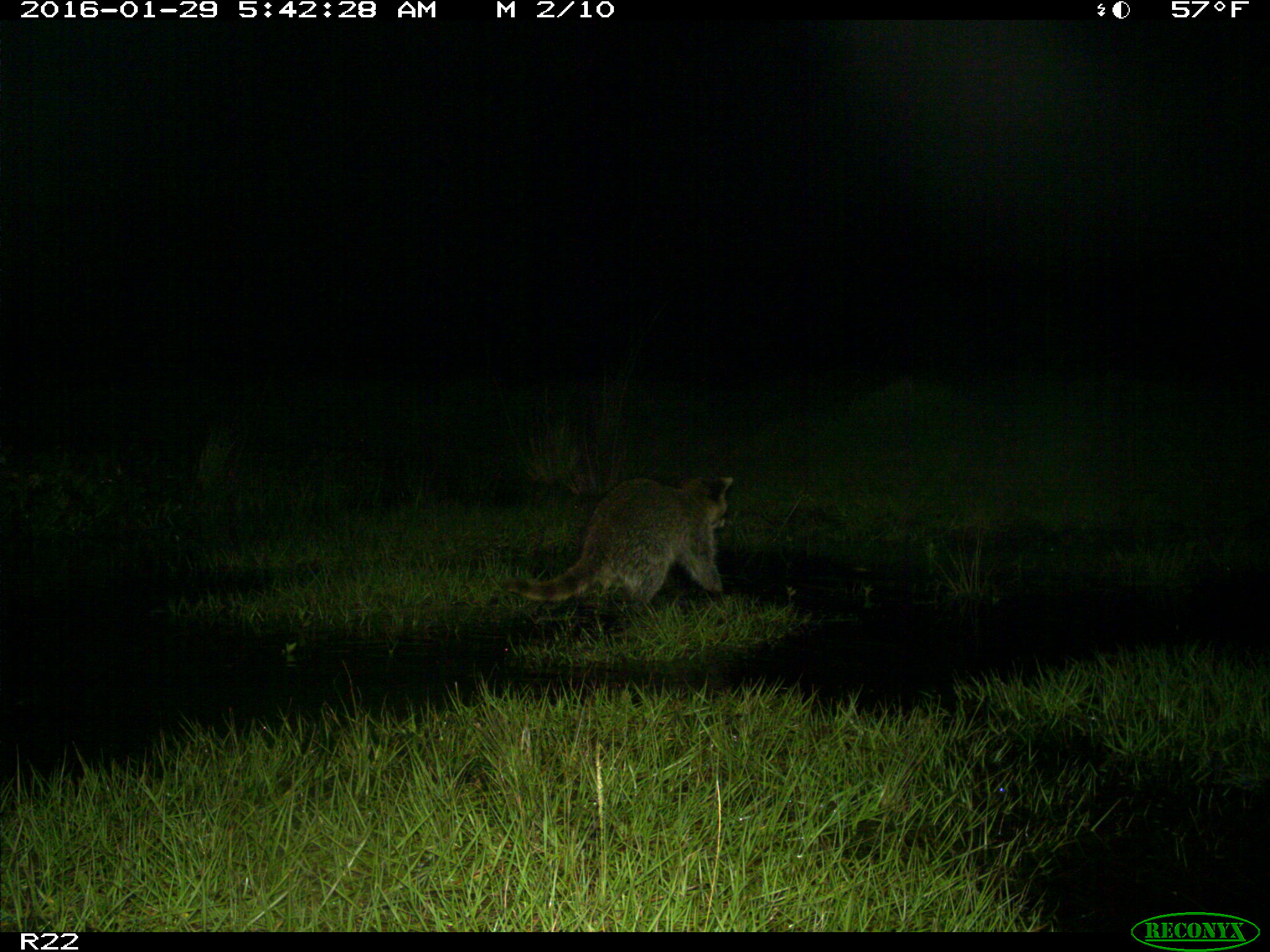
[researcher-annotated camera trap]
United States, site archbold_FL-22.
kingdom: Animalia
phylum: Chordata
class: Mammalia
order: Carnivora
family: Procyonidae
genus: Procyon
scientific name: Procyon lotor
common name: common raccoon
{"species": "Procyon lotor (common raccoon)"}